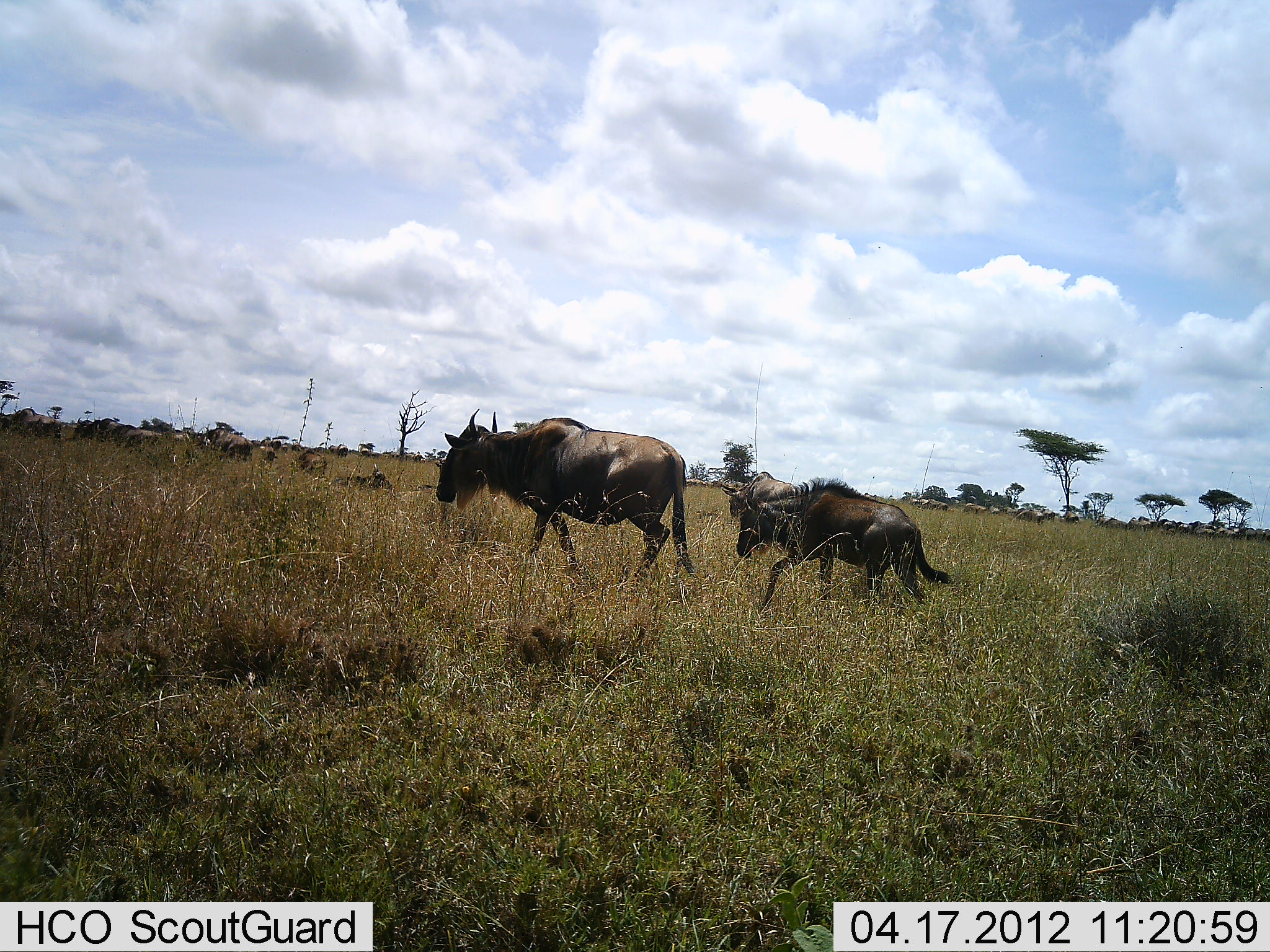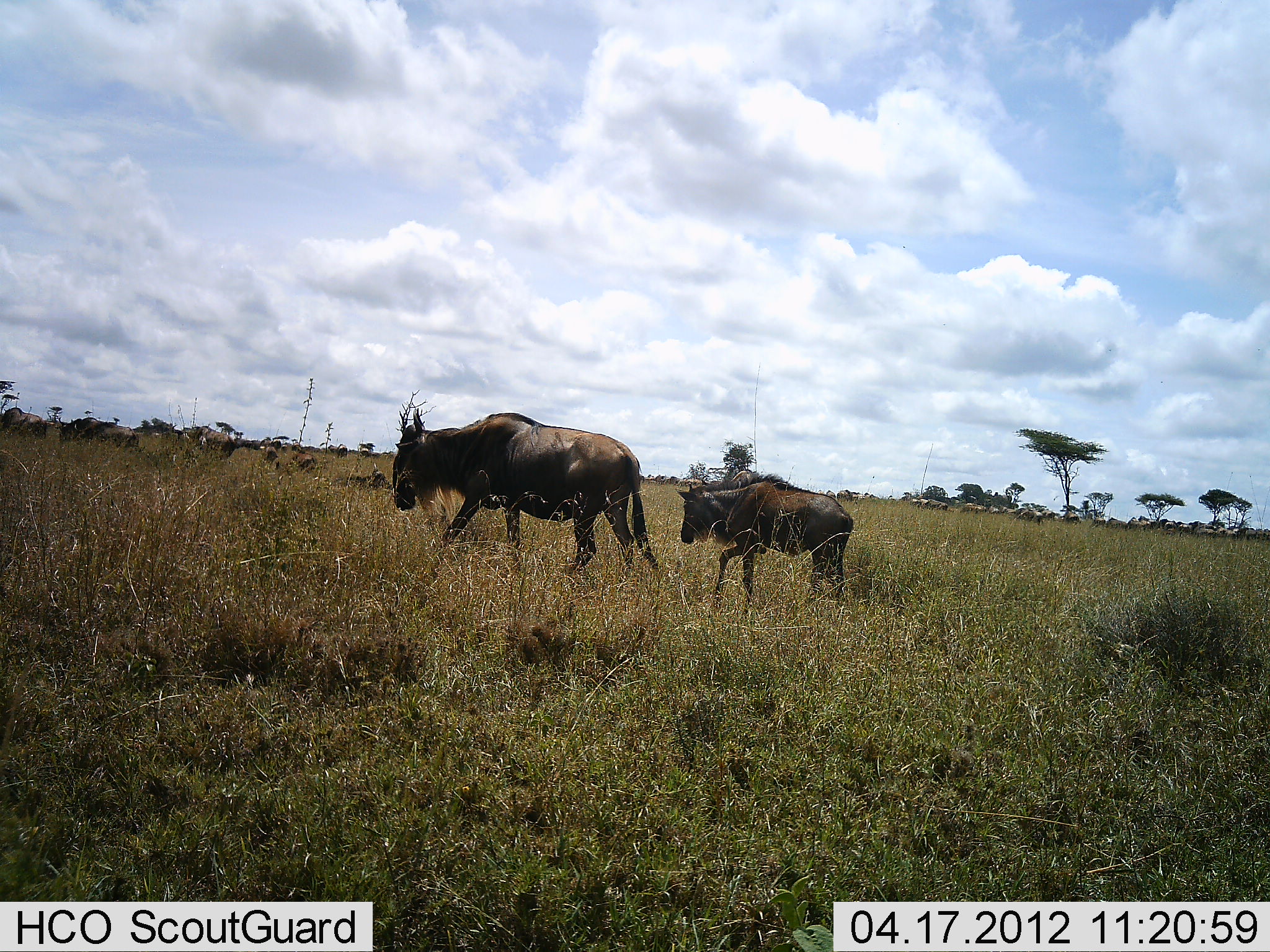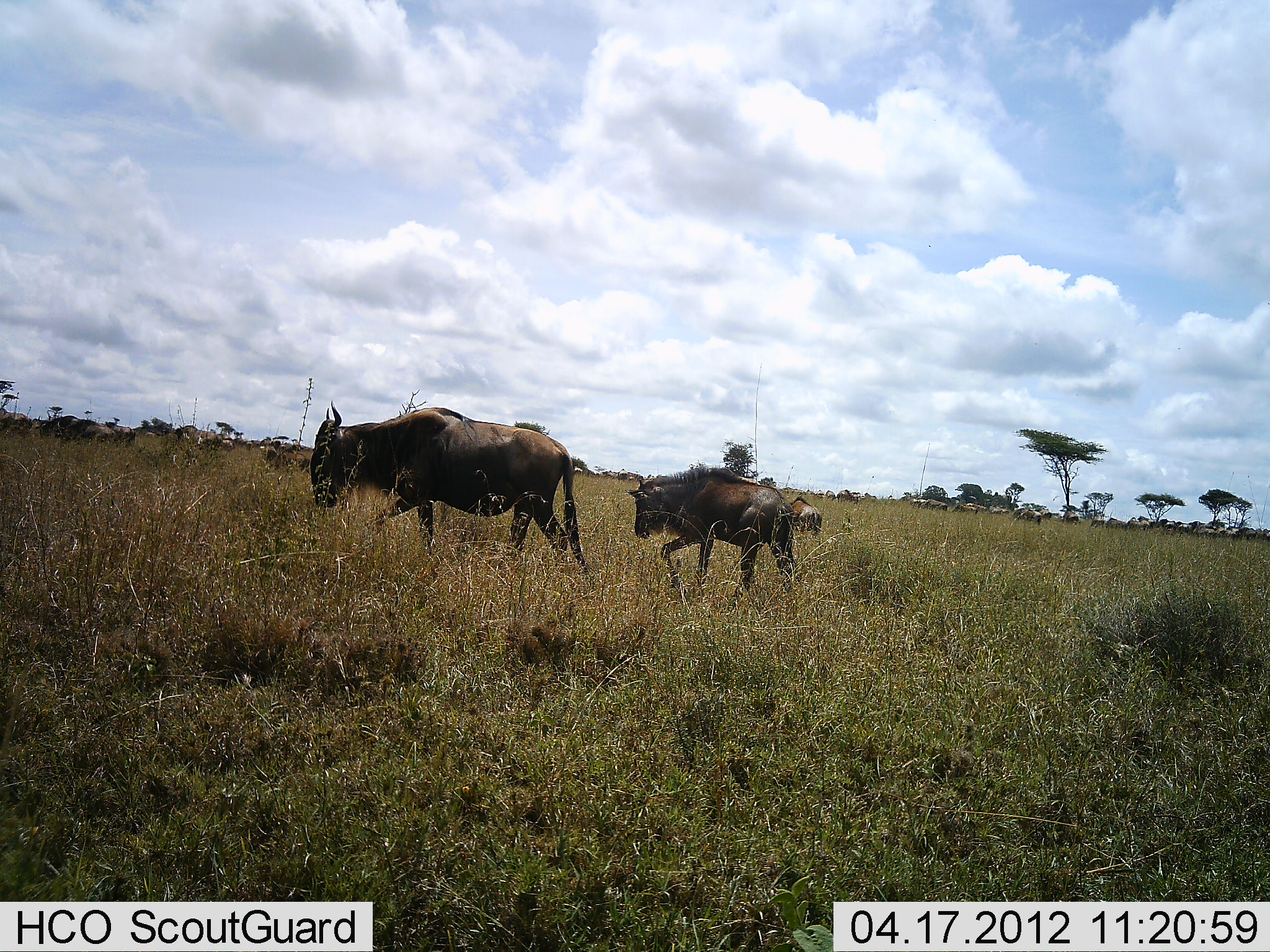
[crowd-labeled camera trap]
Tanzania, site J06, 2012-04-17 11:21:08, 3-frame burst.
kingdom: Animalia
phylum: Chordata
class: Mammalia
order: Artiodactyla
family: Bovidae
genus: Connochaetes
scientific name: Connochaetes taurinus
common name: blue wildebeest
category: wildebeest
Wildebeest (blue wildebeest) (Connochaetes taurinus), count 11-50. Behavior (volunteer vote fractions): standing 21%, resting 11%, moving 100%, interacting 0%. Young present (vote fraction): 68%. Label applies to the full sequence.